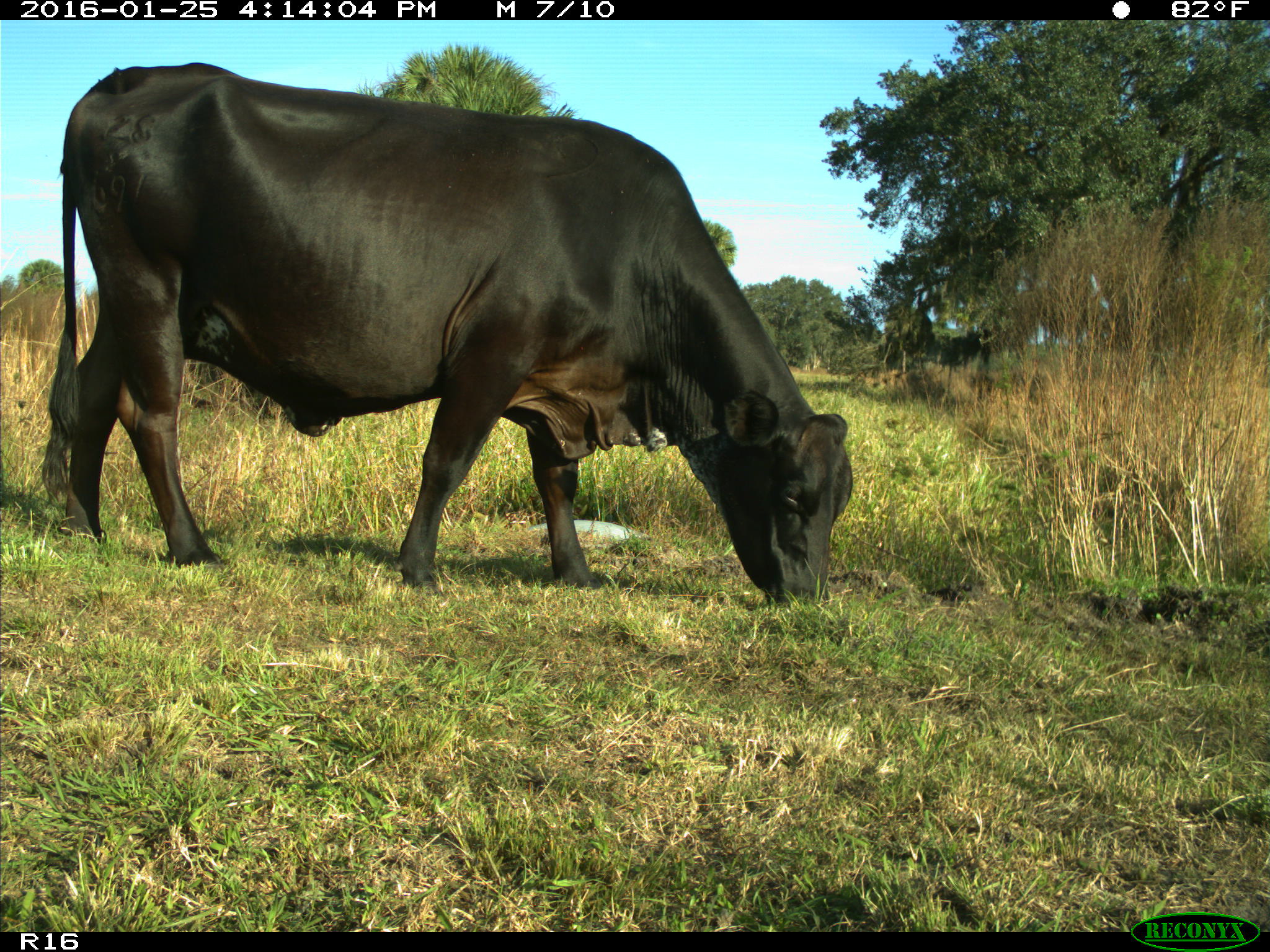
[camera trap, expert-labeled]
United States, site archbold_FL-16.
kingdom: Animalia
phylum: Chordata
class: Mammalia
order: Artiodactyla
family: Bovidae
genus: Bos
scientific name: Bos taurus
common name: domestic cow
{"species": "Bos taurus (domestic cow)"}